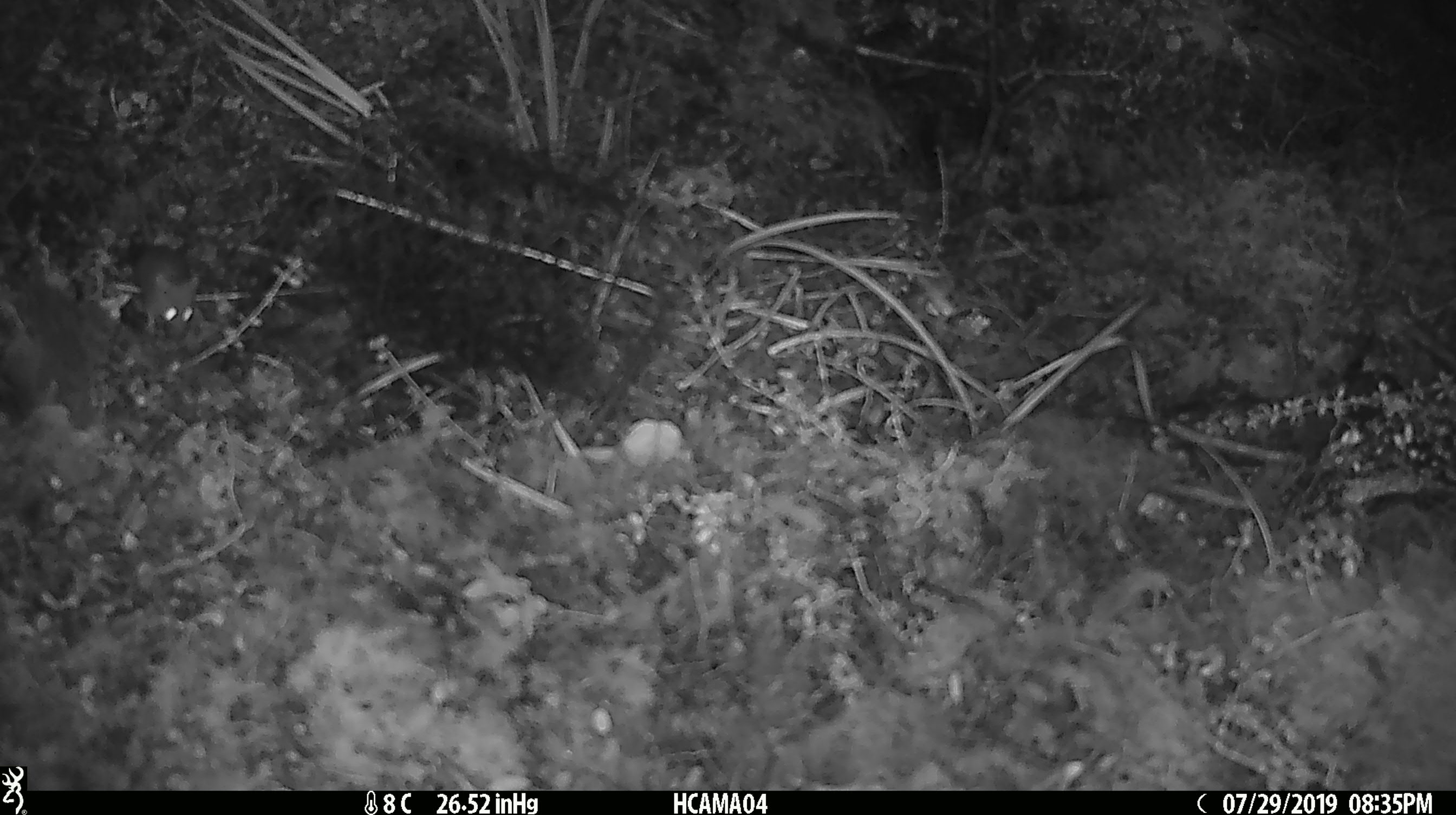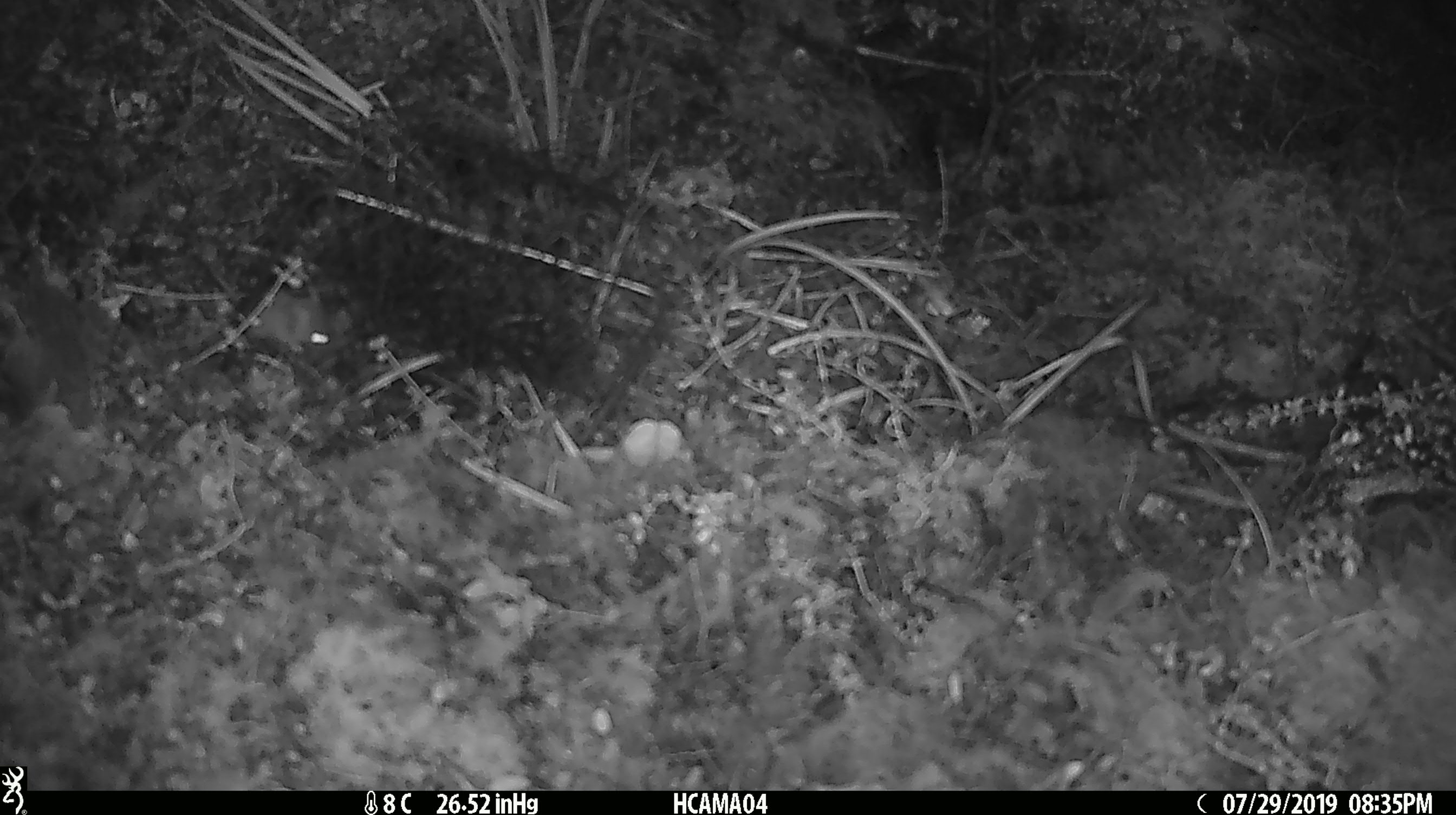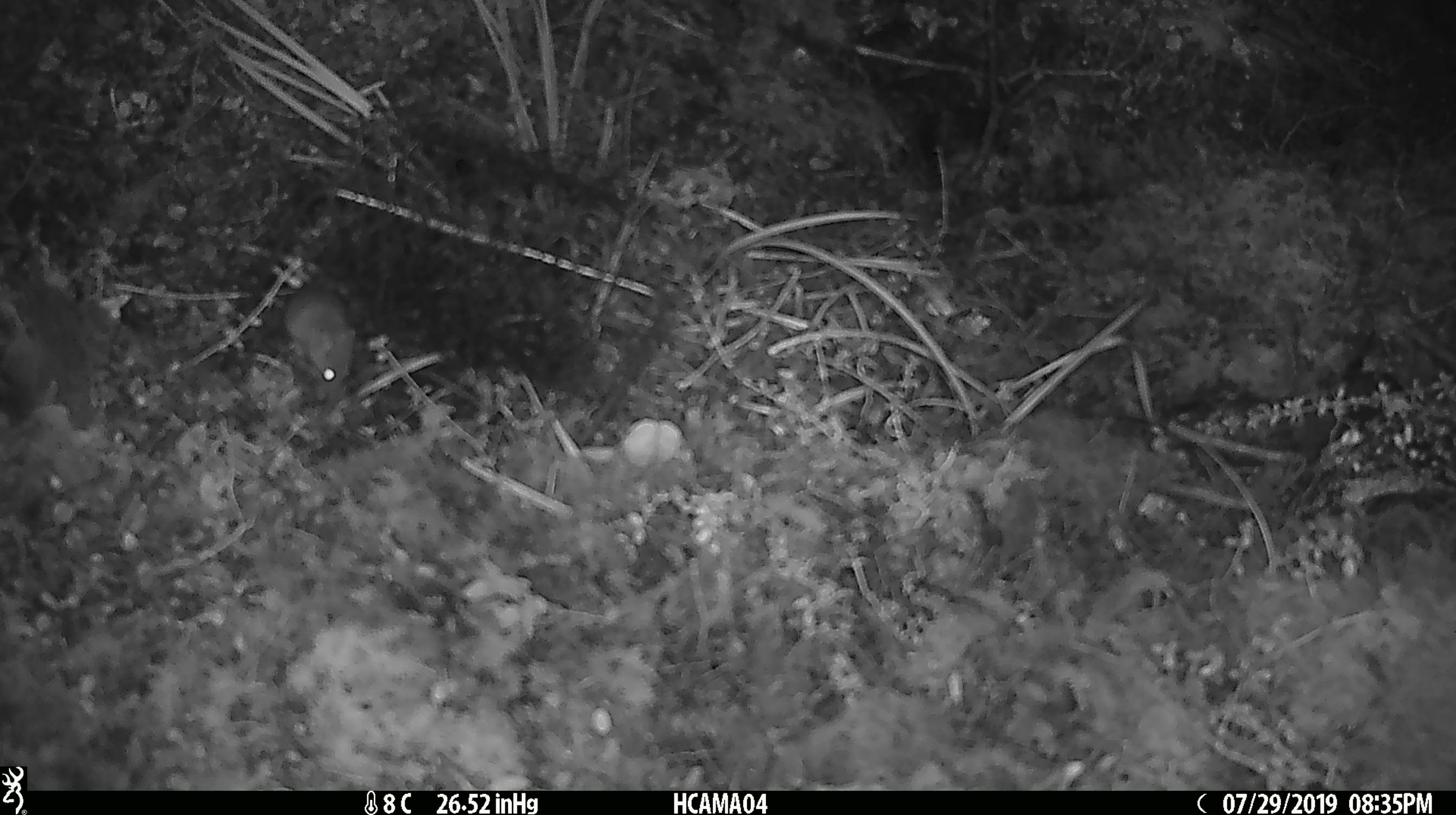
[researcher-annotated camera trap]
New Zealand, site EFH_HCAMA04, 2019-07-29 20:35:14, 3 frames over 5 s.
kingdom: Animalia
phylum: Chordata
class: Mammalia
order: Rodentia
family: Muridae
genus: Mus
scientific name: Mus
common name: mouse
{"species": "mouse (Mus)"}